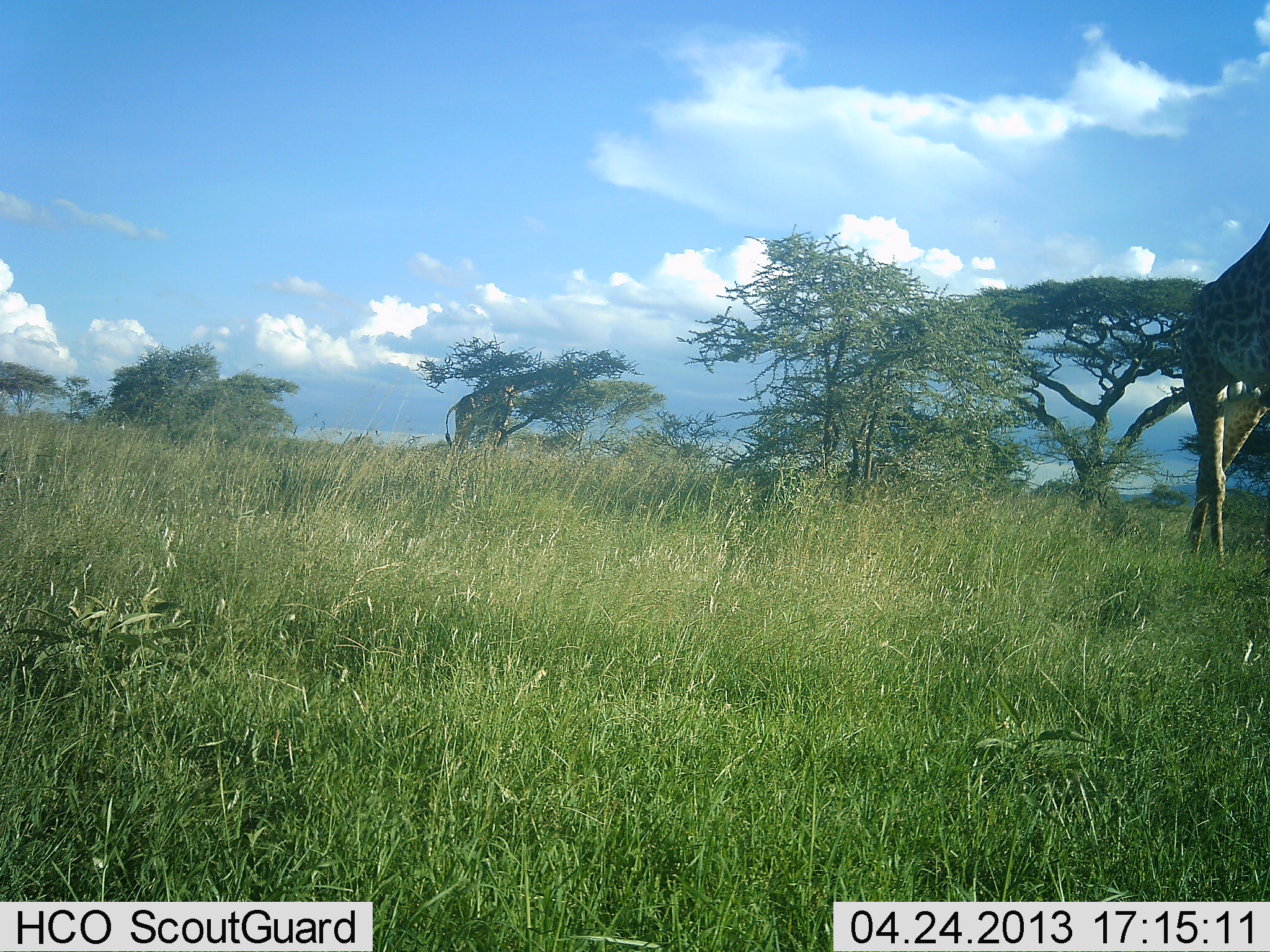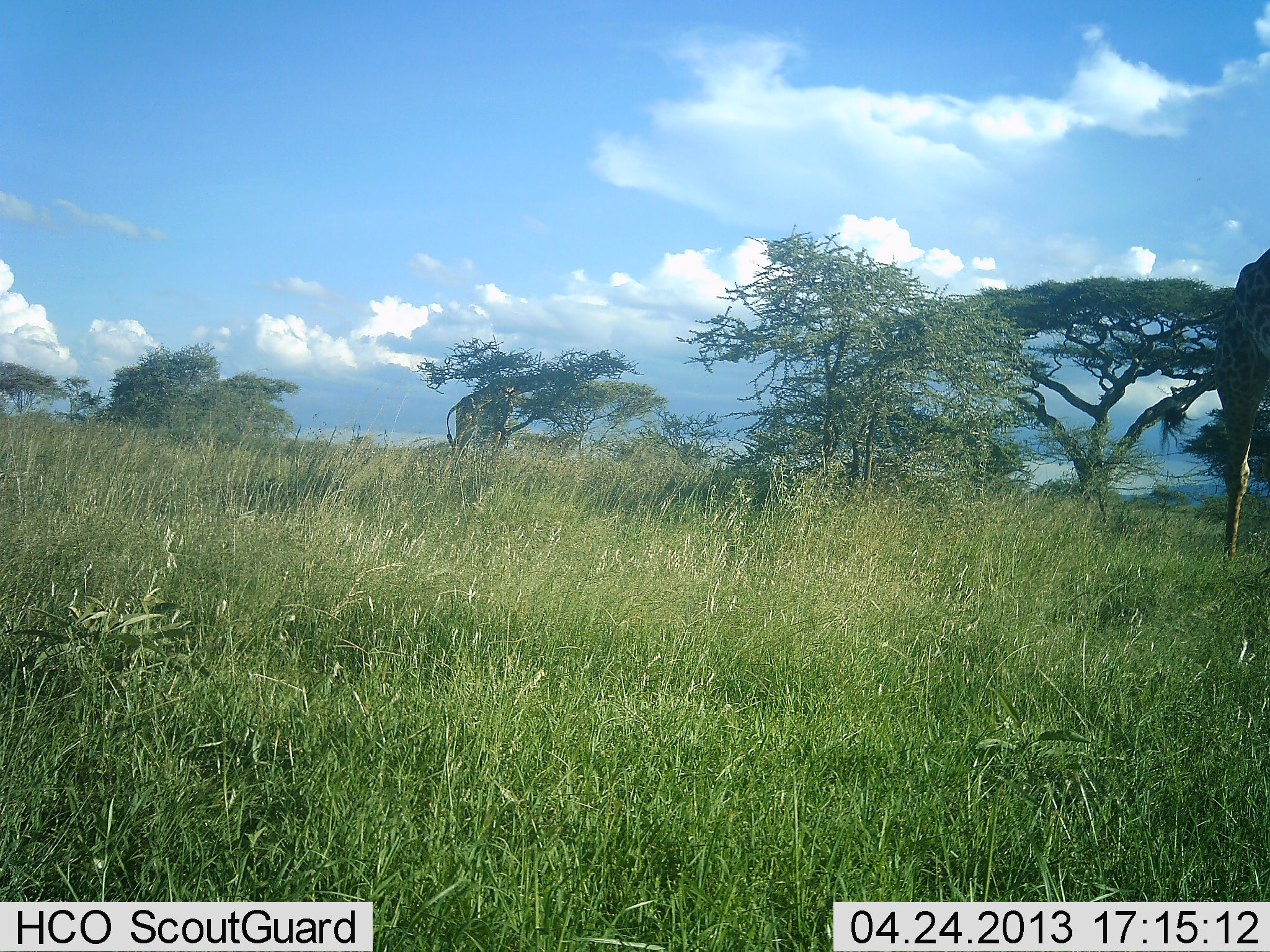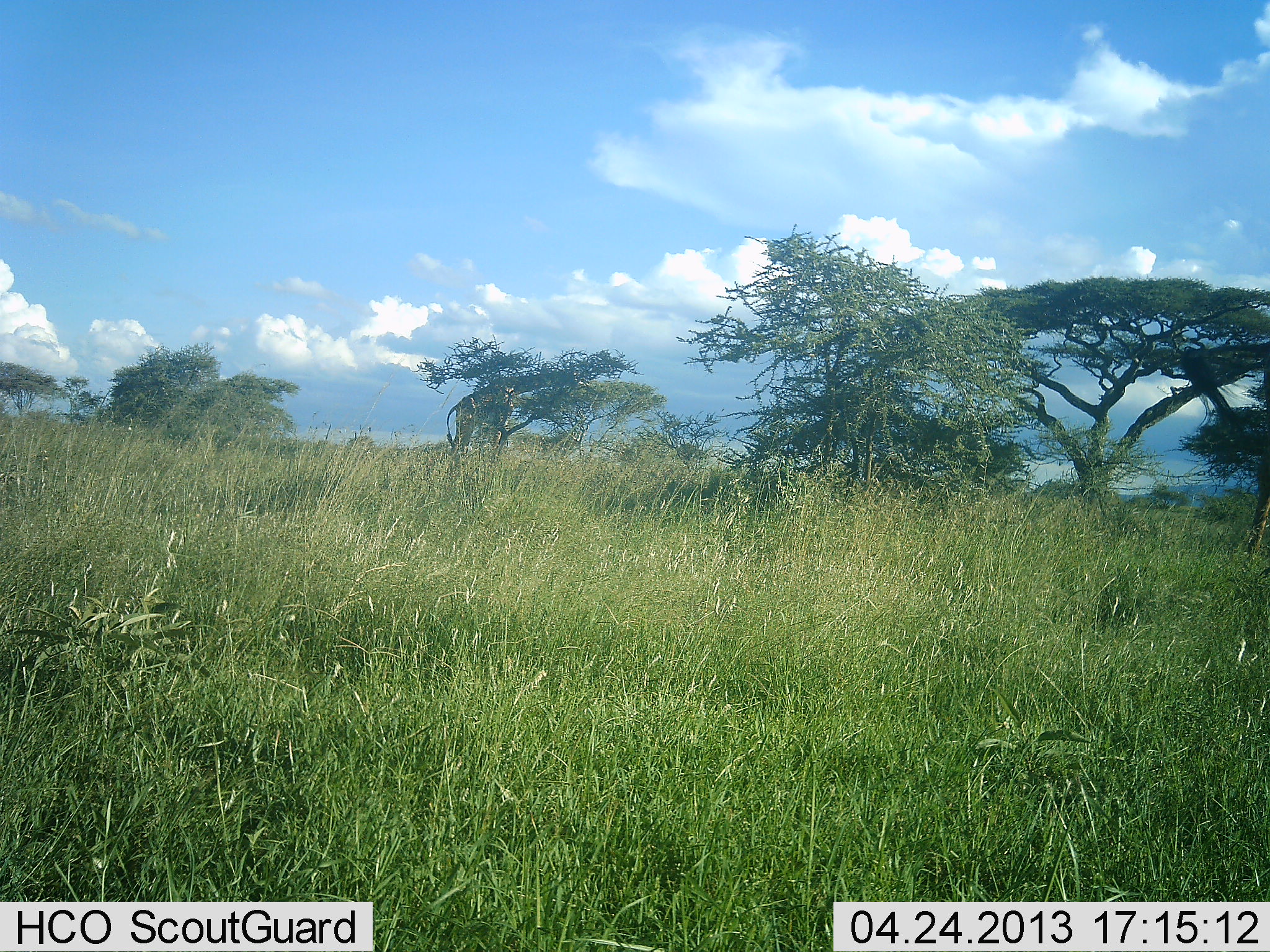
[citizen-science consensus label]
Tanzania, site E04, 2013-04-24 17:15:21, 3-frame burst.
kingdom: Animalia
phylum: Chordata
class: Mammalia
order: Artiodactyla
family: Giraffidae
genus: Giraffa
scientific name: Giraffa camelopardalis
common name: giraffe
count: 1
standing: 15%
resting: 0%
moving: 95%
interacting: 0%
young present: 0%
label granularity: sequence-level